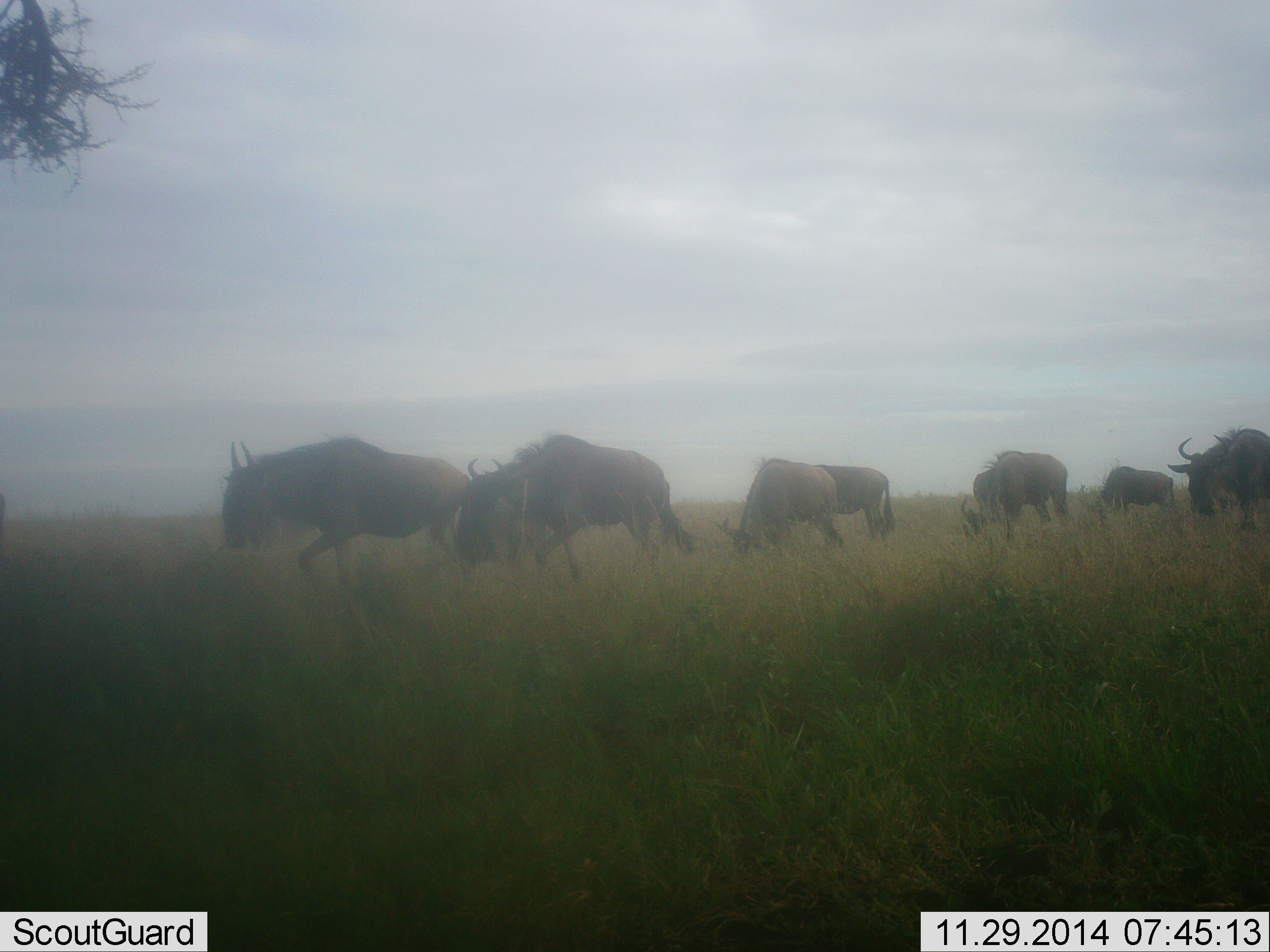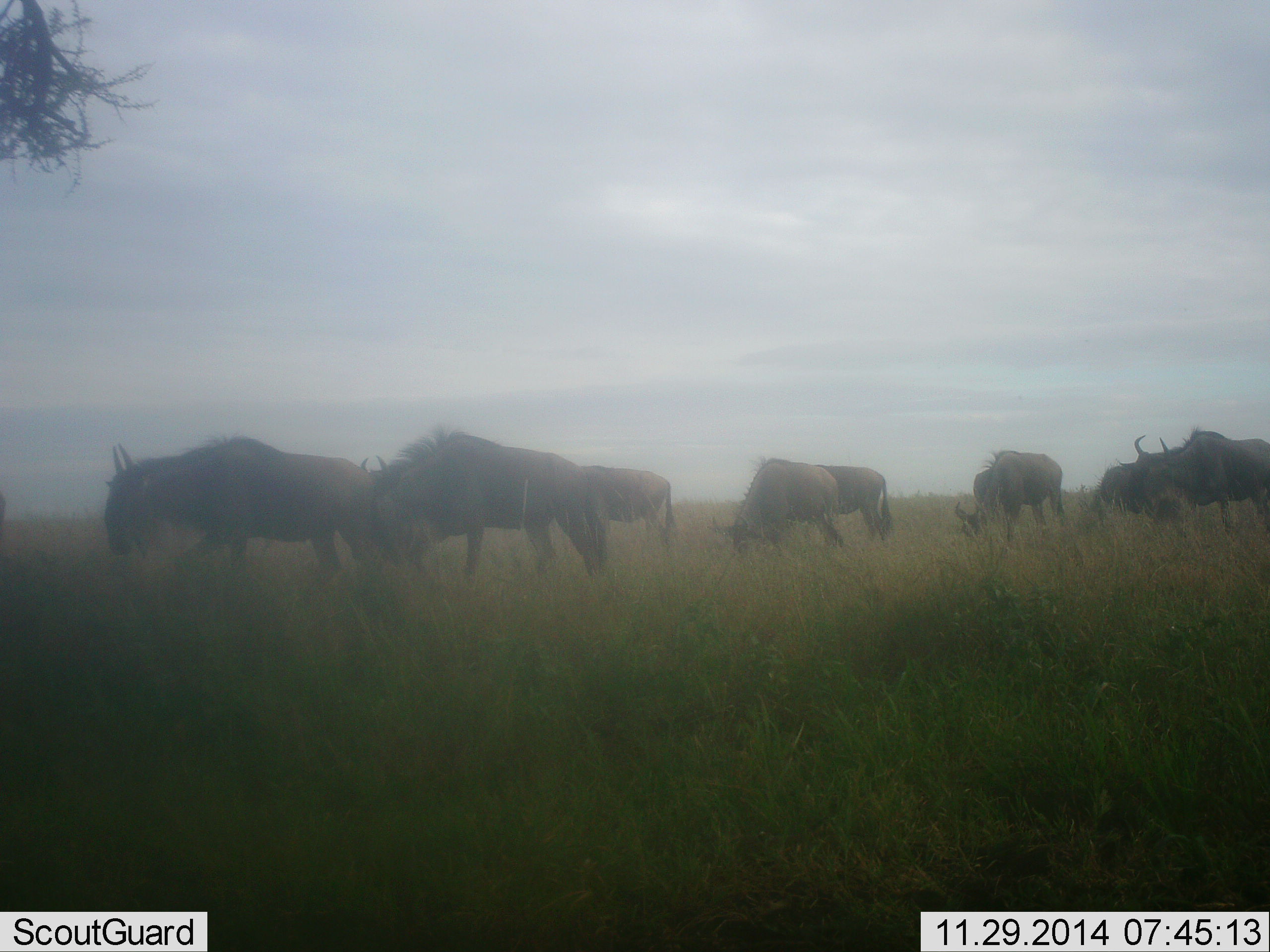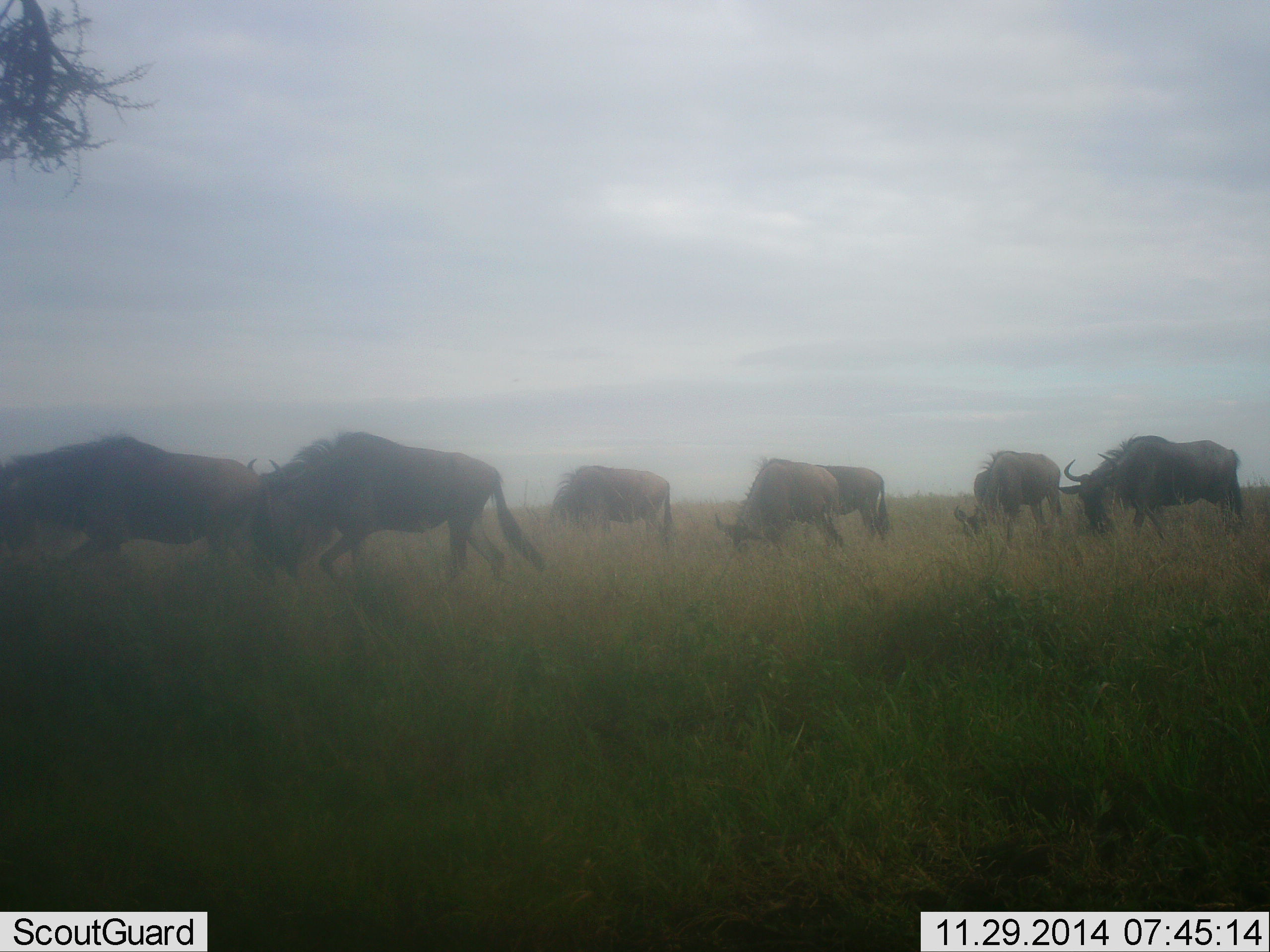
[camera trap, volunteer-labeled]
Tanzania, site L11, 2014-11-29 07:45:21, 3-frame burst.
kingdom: Animalia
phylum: Chordata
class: Mammalia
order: Artiodactyla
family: Bovidae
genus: Connochaetes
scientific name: Connochaetes taurinus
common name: blue wildebeest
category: wildebeest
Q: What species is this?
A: Wildebeest (blue wildebeest) (Connochaetes taurinus).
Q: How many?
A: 8.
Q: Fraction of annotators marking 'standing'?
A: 30%.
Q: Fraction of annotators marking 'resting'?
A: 0%.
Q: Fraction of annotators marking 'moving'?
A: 80%.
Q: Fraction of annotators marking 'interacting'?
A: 0%.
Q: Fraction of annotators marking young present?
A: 0%.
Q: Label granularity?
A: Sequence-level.